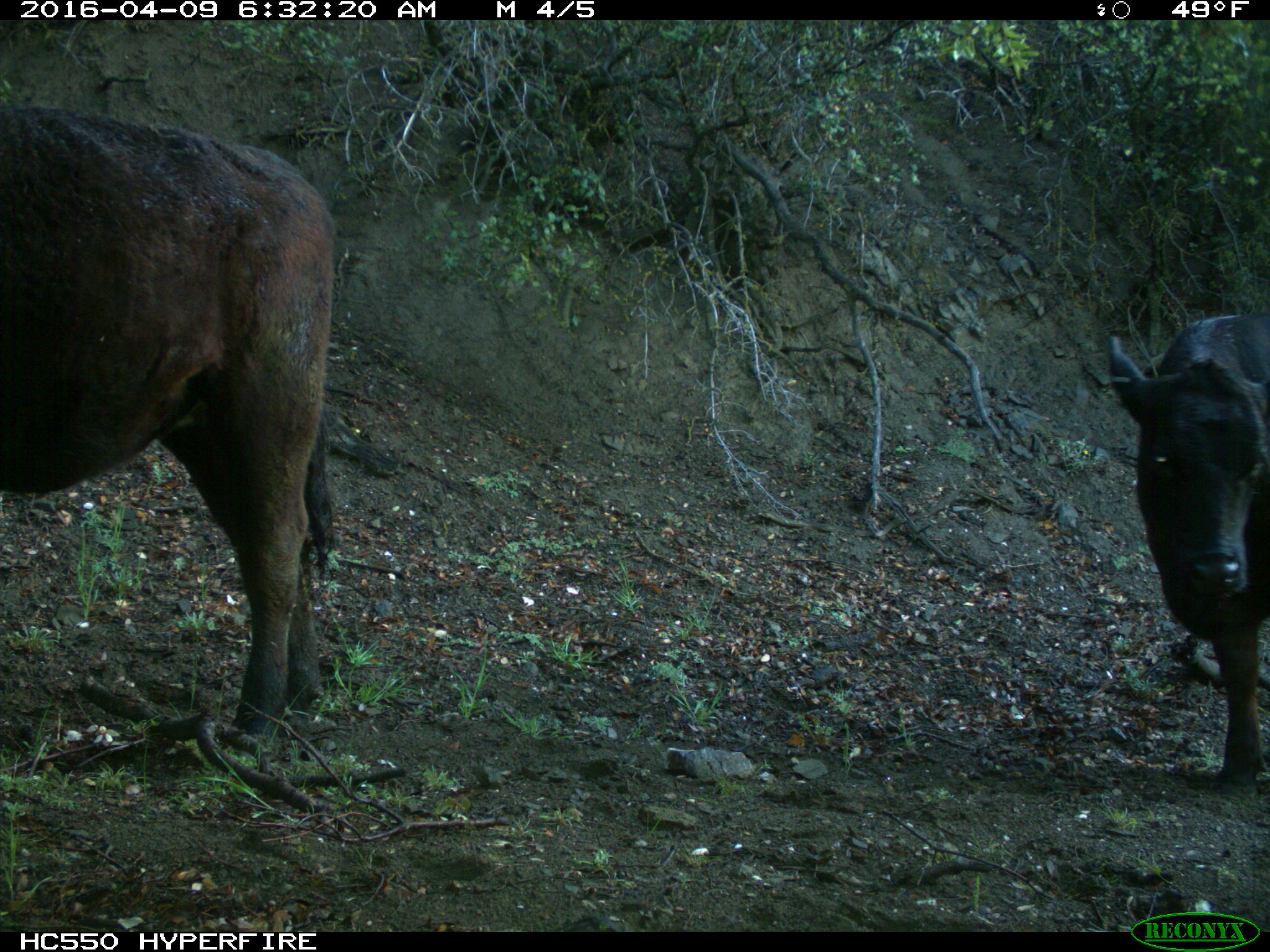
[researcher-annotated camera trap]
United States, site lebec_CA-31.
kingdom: Animalia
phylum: Chordata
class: Mammalia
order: Artiodactyla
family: Bovidae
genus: Bos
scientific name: Bos taurus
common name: domestic cow